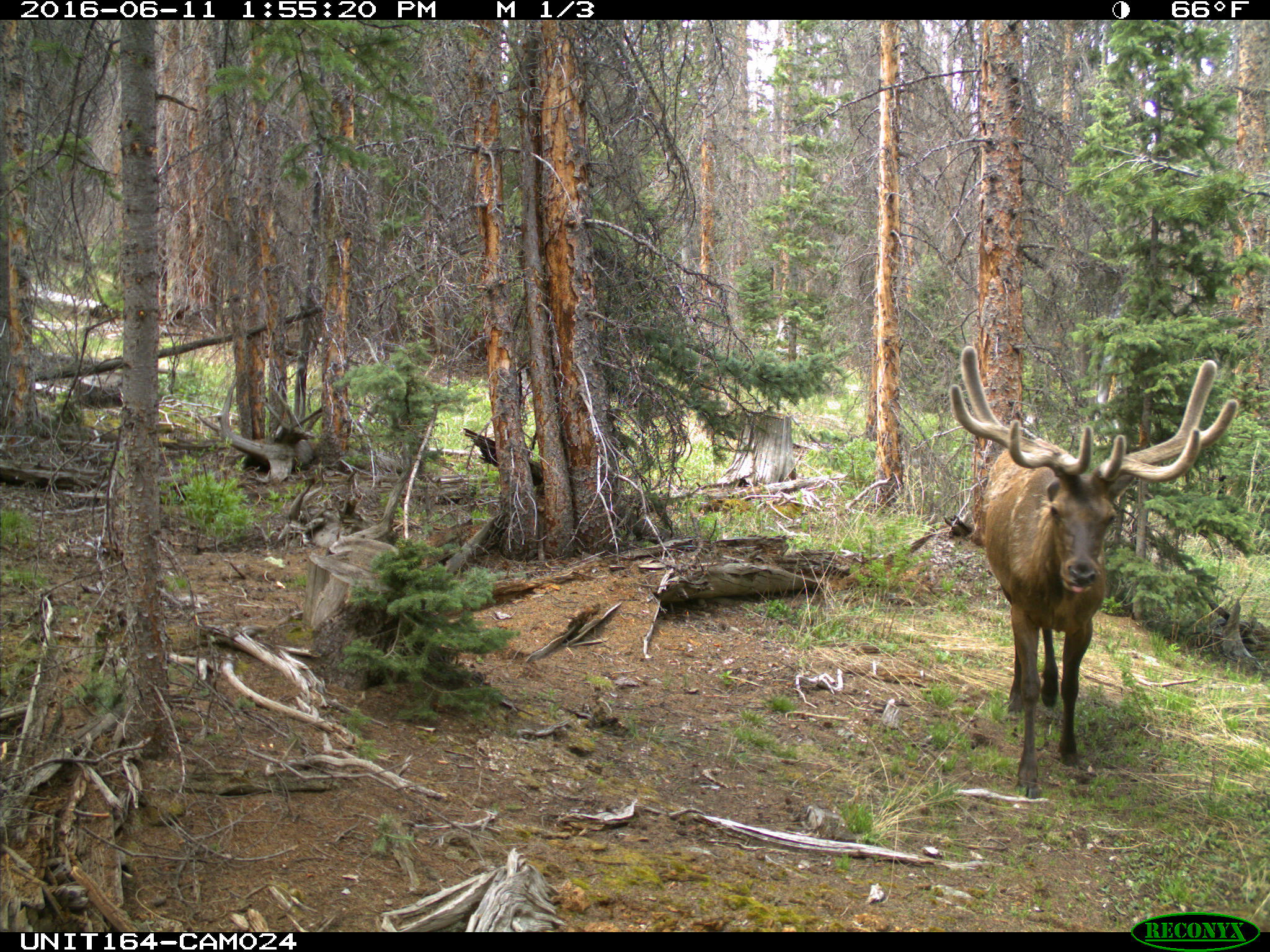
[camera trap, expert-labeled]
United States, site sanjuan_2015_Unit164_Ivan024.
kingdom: Animalia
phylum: Chordata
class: Mammalia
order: Artiodactyla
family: Cervidae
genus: Cervus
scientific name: Cervus elaphus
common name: red deer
Cervus elaphus (red deer).